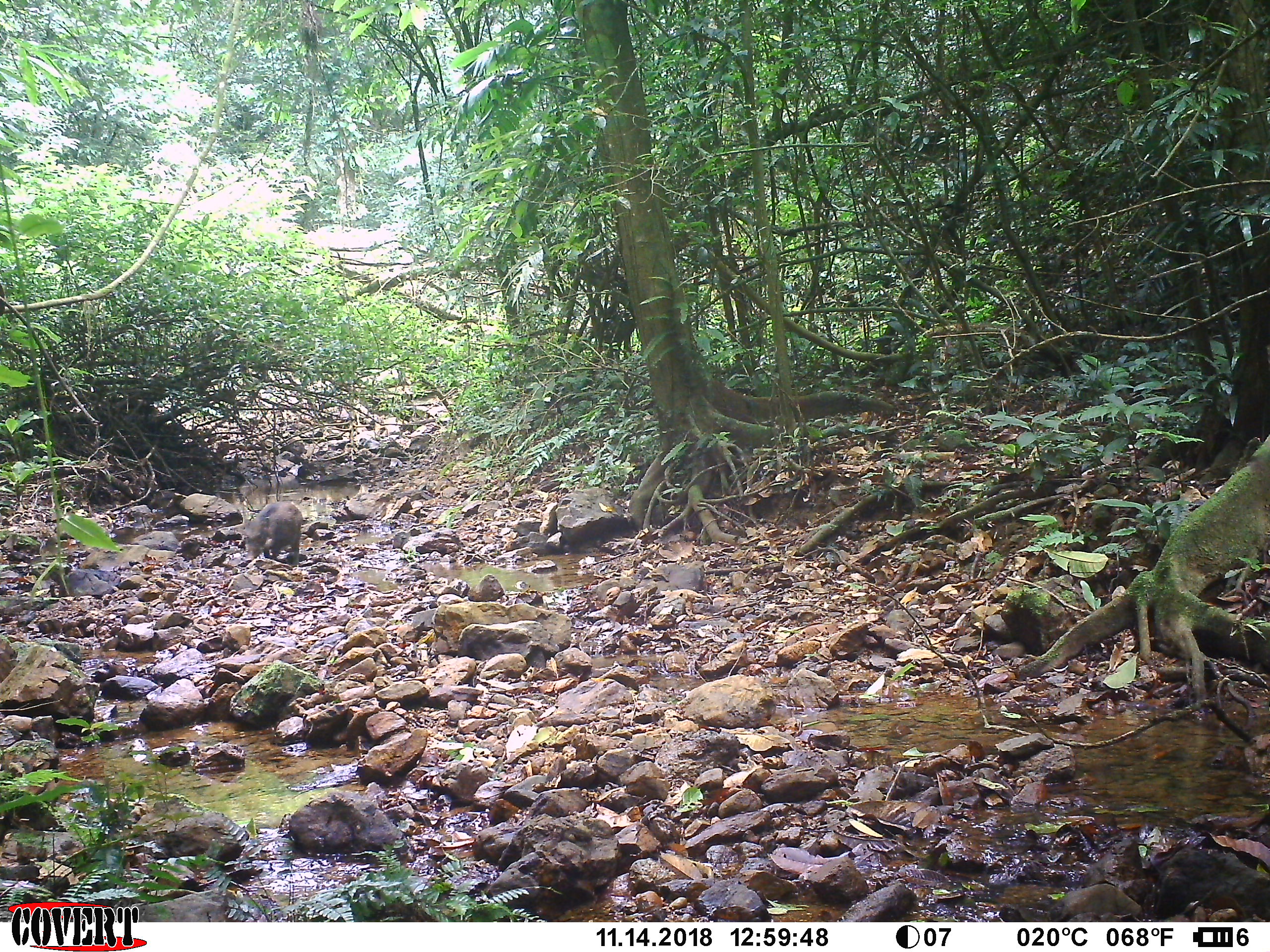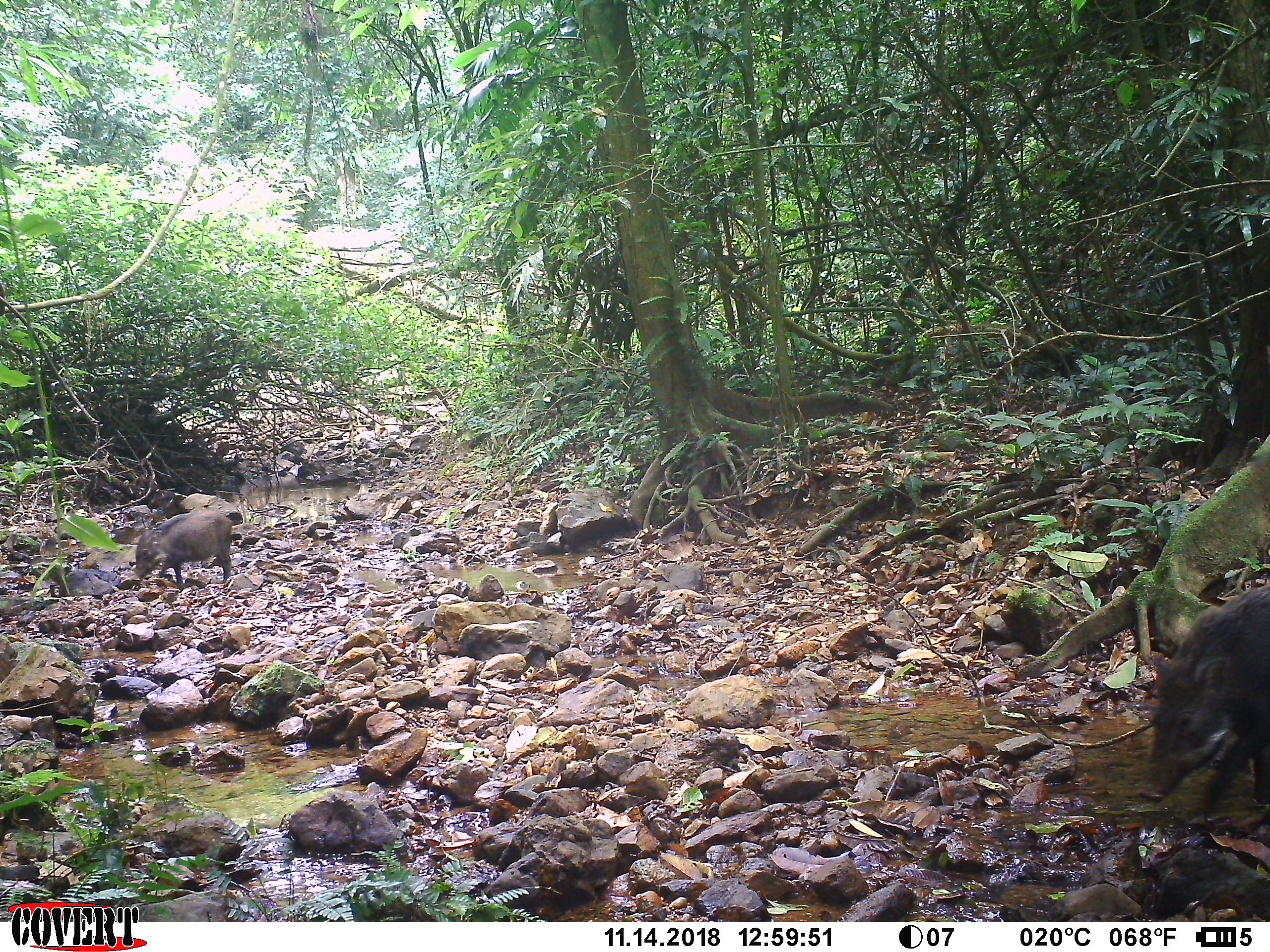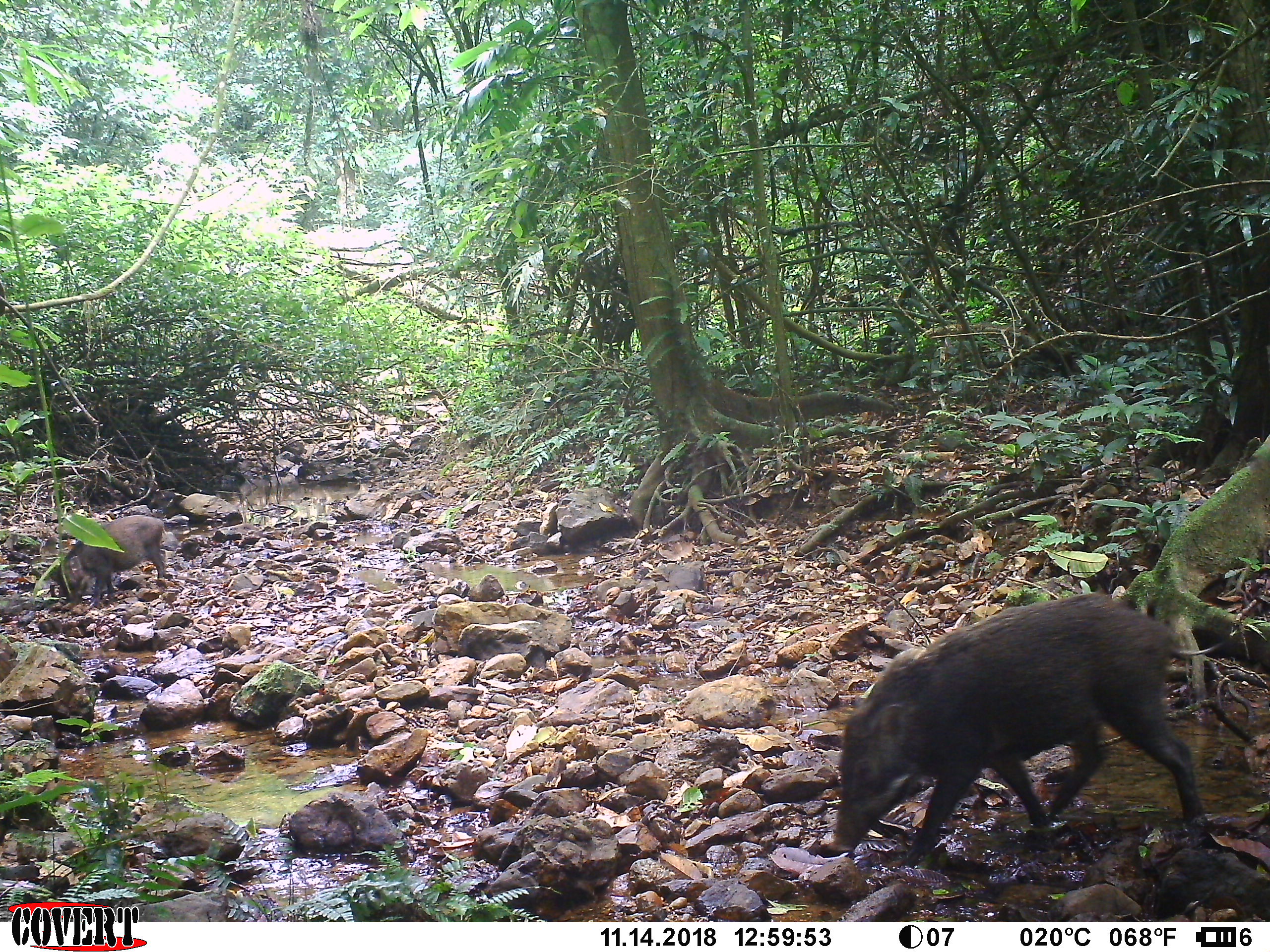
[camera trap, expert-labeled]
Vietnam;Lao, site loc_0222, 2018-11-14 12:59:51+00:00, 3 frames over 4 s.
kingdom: Animalia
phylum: Chordata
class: Mammalia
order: Artiodactyla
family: Suidae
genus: Sus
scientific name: Sus scrofa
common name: eurasian wild pig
Eurasian wild pig (Sus scrofa). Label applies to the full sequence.